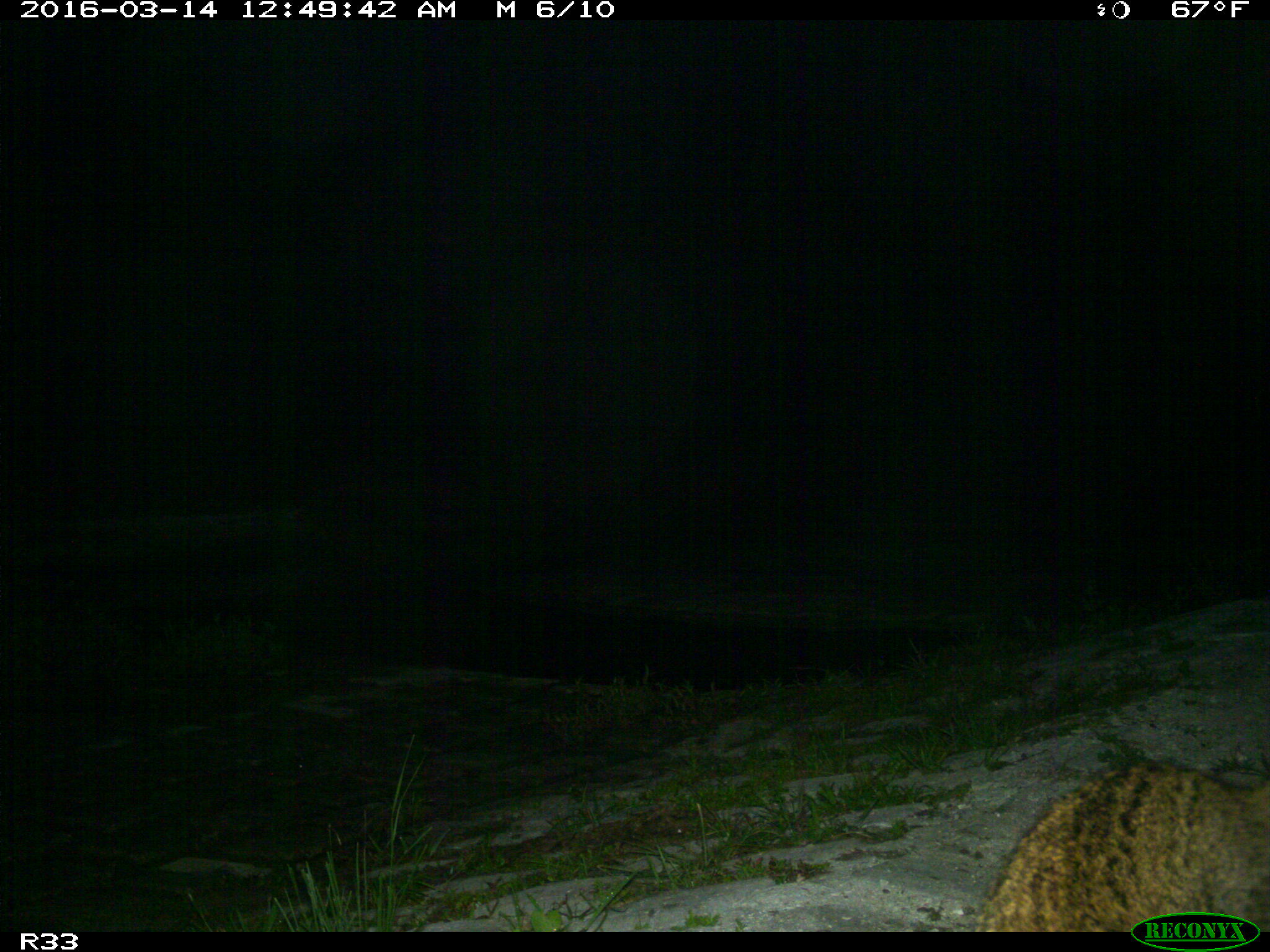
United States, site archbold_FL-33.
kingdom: Animalia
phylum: Chordata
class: Mammalia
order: Carnivora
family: Felidae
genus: Lynx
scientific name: Lynx rufus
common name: bobcat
Lynx rufus (bobcat).